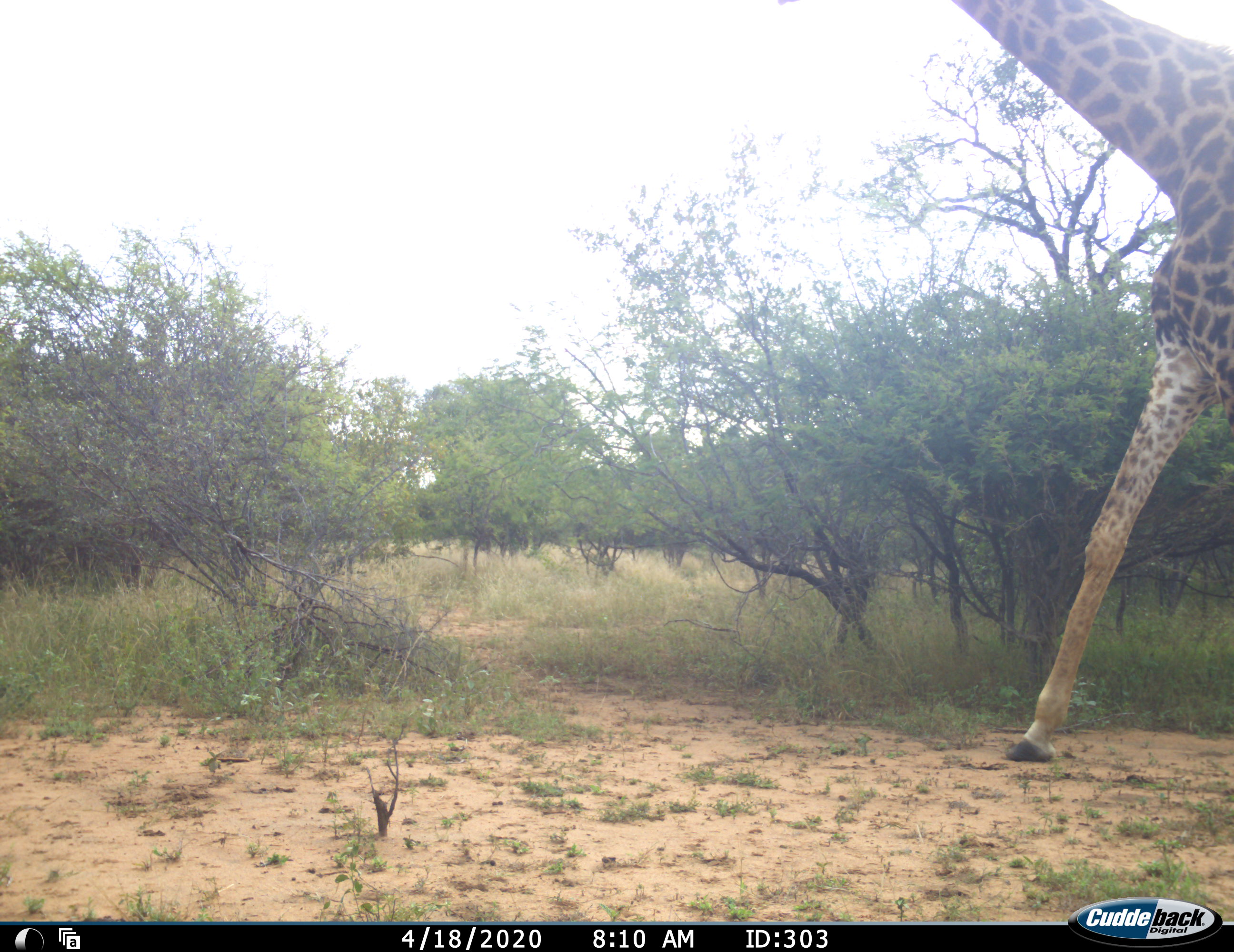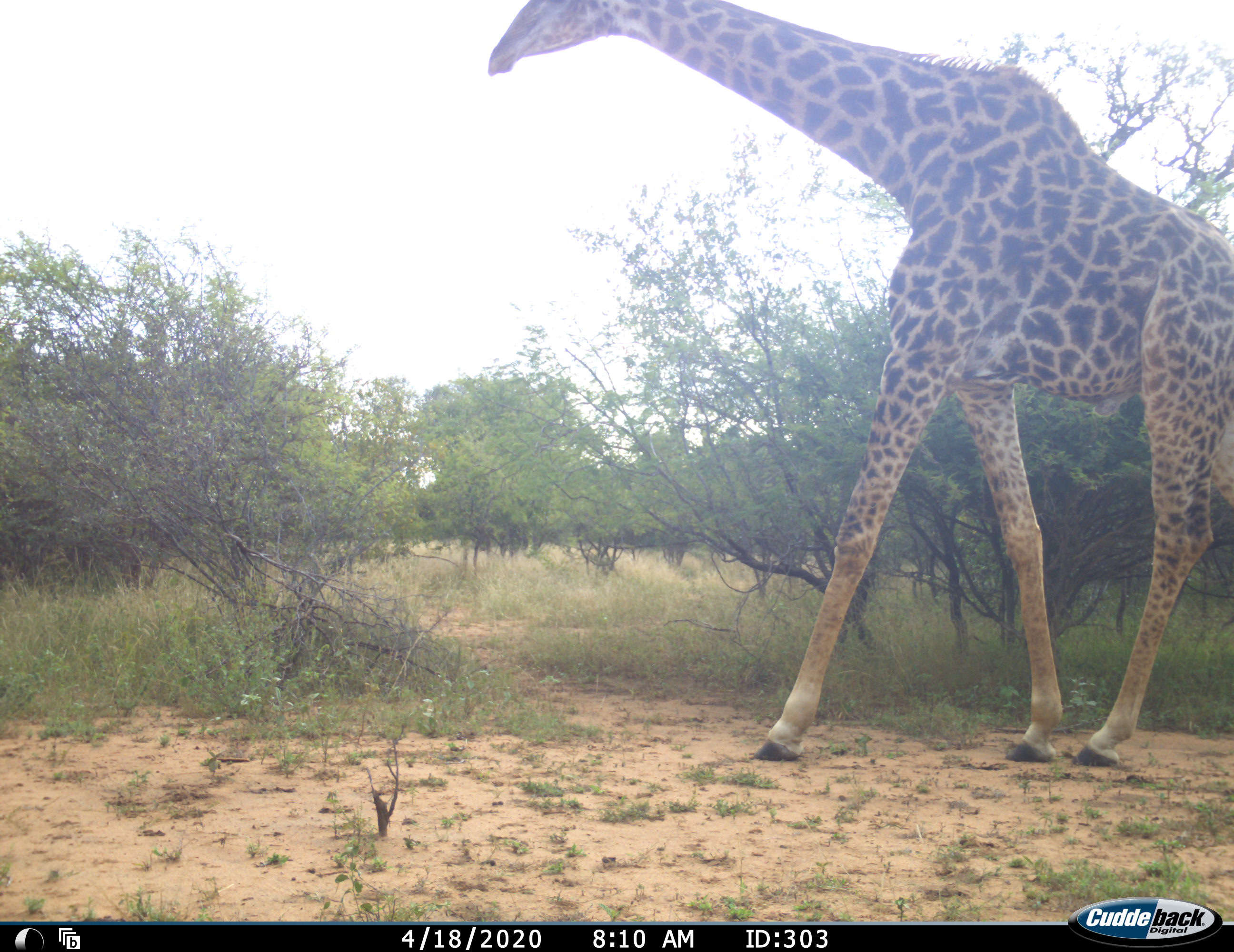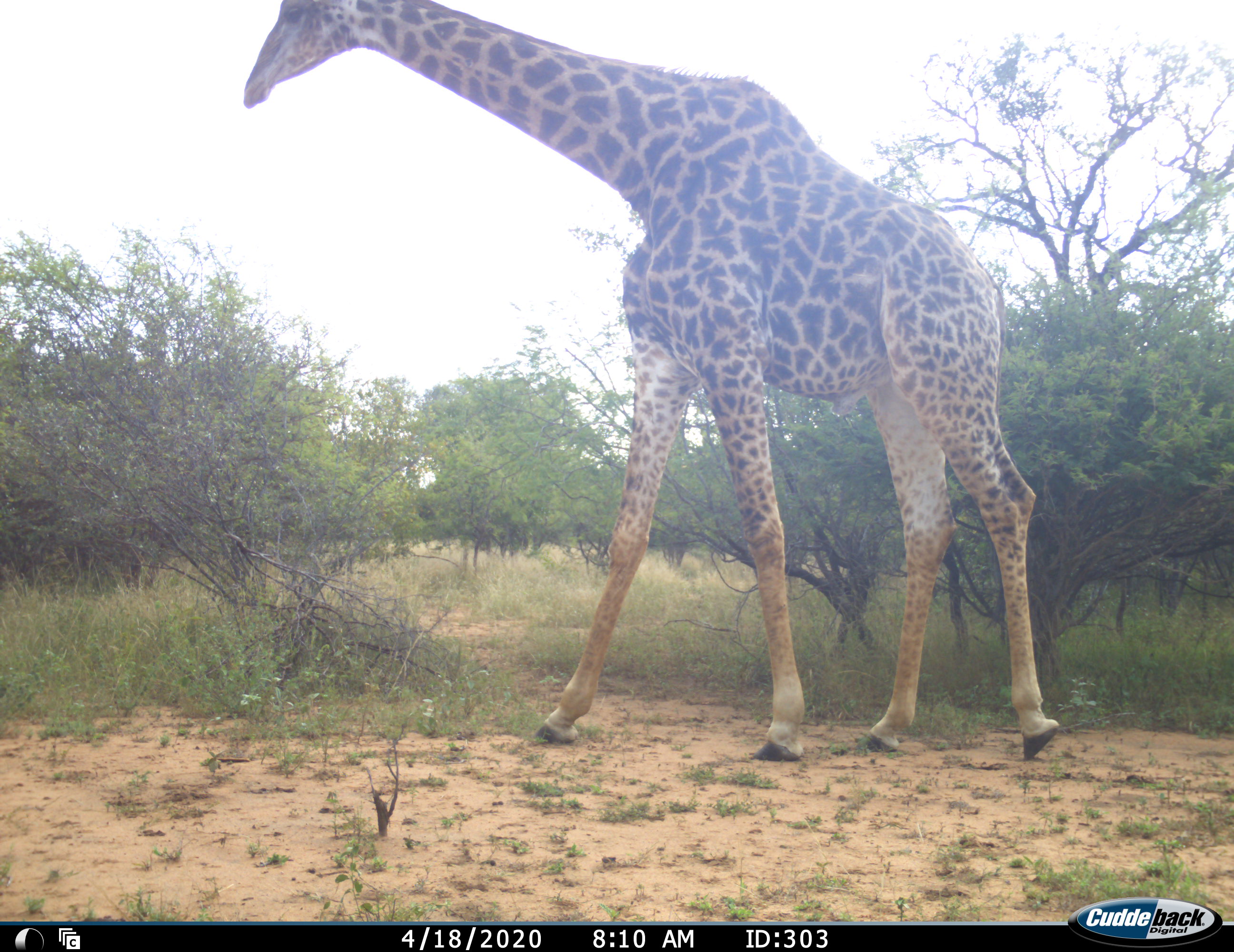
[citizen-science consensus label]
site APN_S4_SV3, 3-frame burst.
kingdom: Animalia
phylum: Chordata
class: Mammalia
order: Artiodactyla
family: Giraffidae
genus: Giraffa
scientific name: Giraffa camelopardalis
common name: giraffe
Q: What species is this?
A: Giraffe (Giraffa camelopardalis).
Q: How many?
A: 1.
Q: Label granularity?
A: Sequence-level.